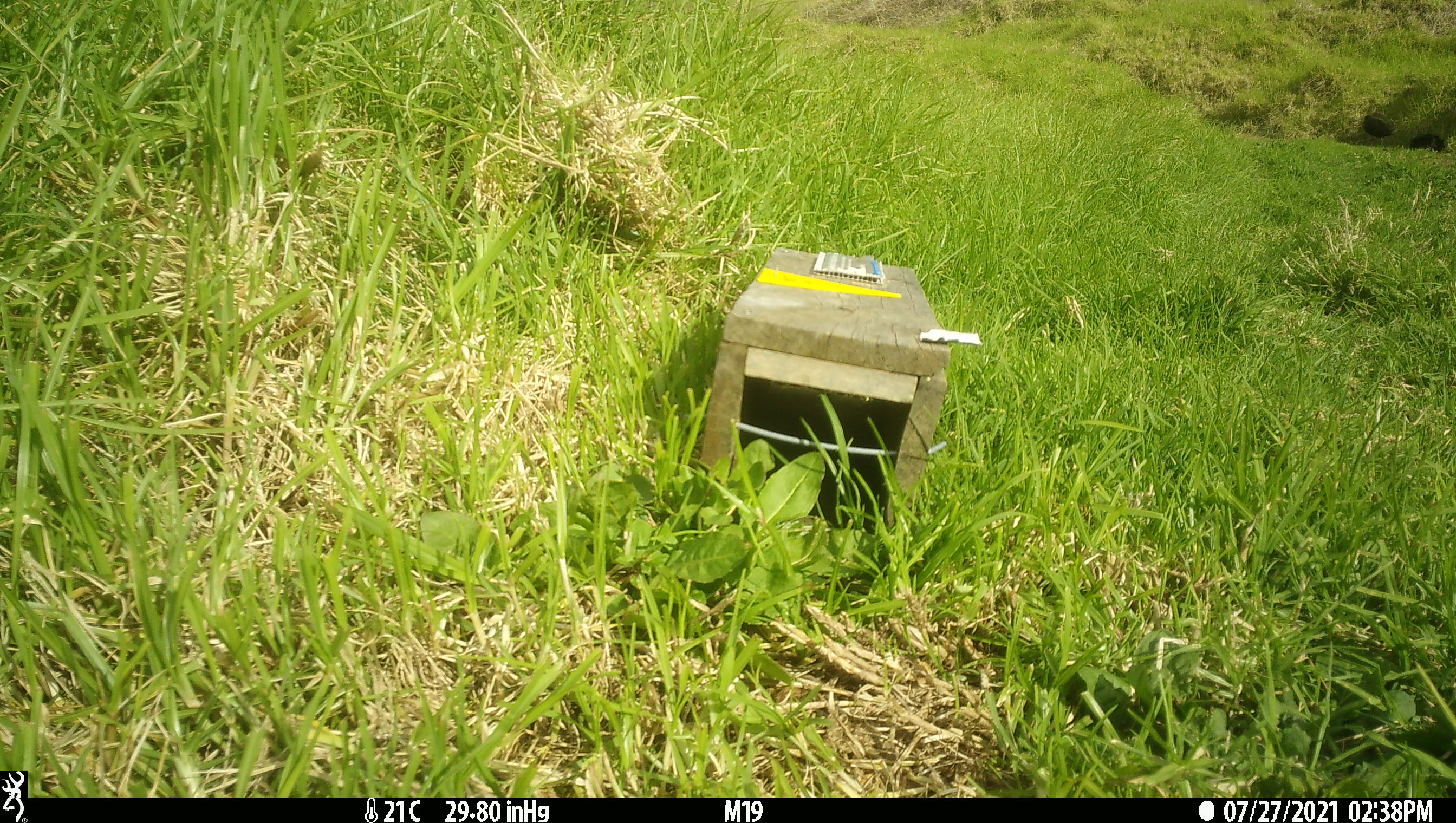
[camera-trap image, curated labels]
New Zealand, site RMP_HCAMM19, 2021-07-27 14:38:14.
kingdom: Animalia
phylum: Chordata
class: Aves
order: Gruiformes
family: Rallidae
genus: Porphyrio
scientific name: Porphyrio melanotus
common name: australasian swamphen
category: pukeko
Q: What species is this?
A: Pukeko (australasian swamphen) (Porphyrio melanotus).